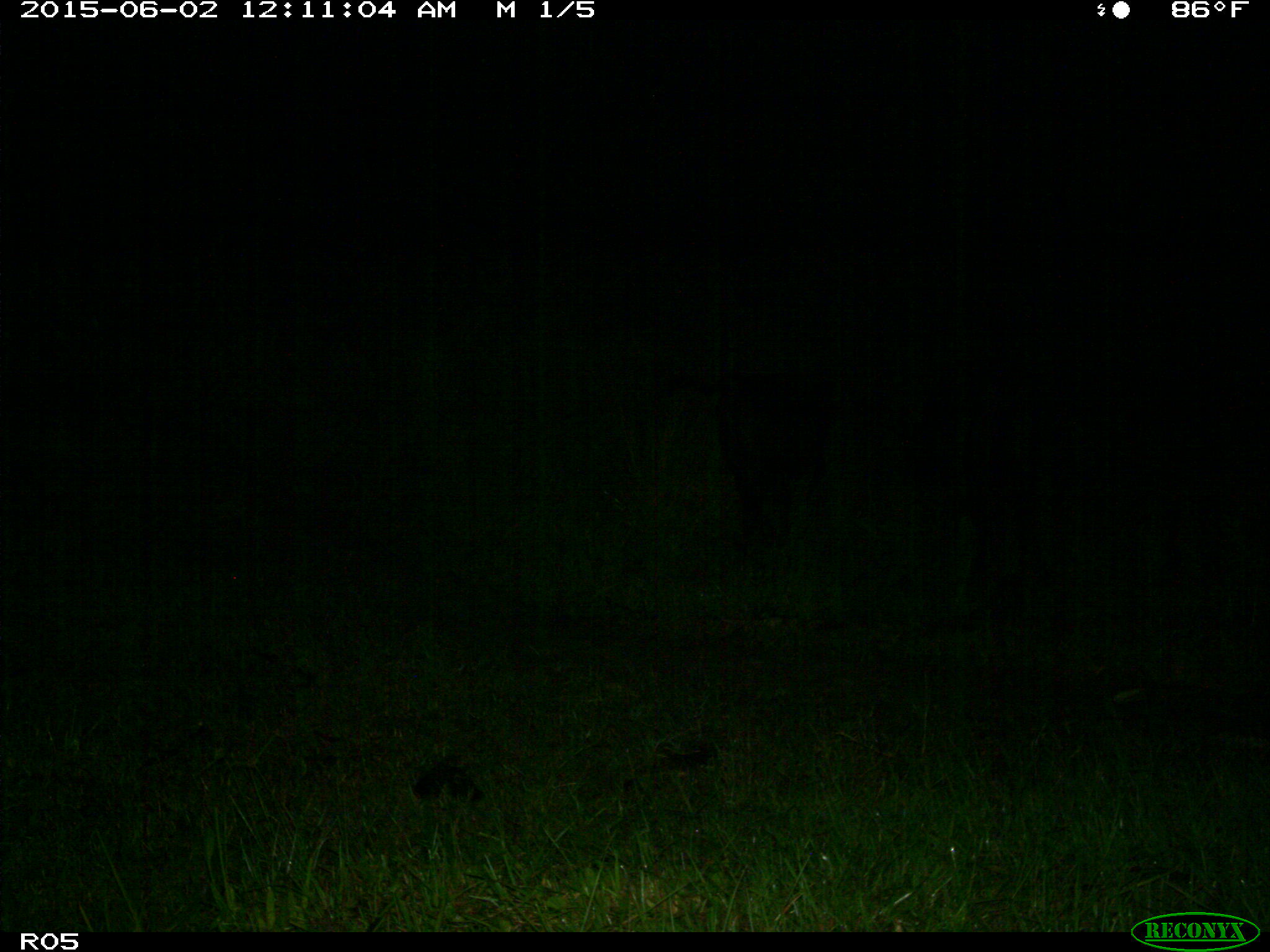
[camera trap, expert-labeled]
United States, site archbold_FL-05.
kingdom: Animalia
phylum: Chordata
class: Mammalia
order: Artiodactyla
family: Bovidae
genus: Bos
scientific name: Bos taurus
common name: domestic cow